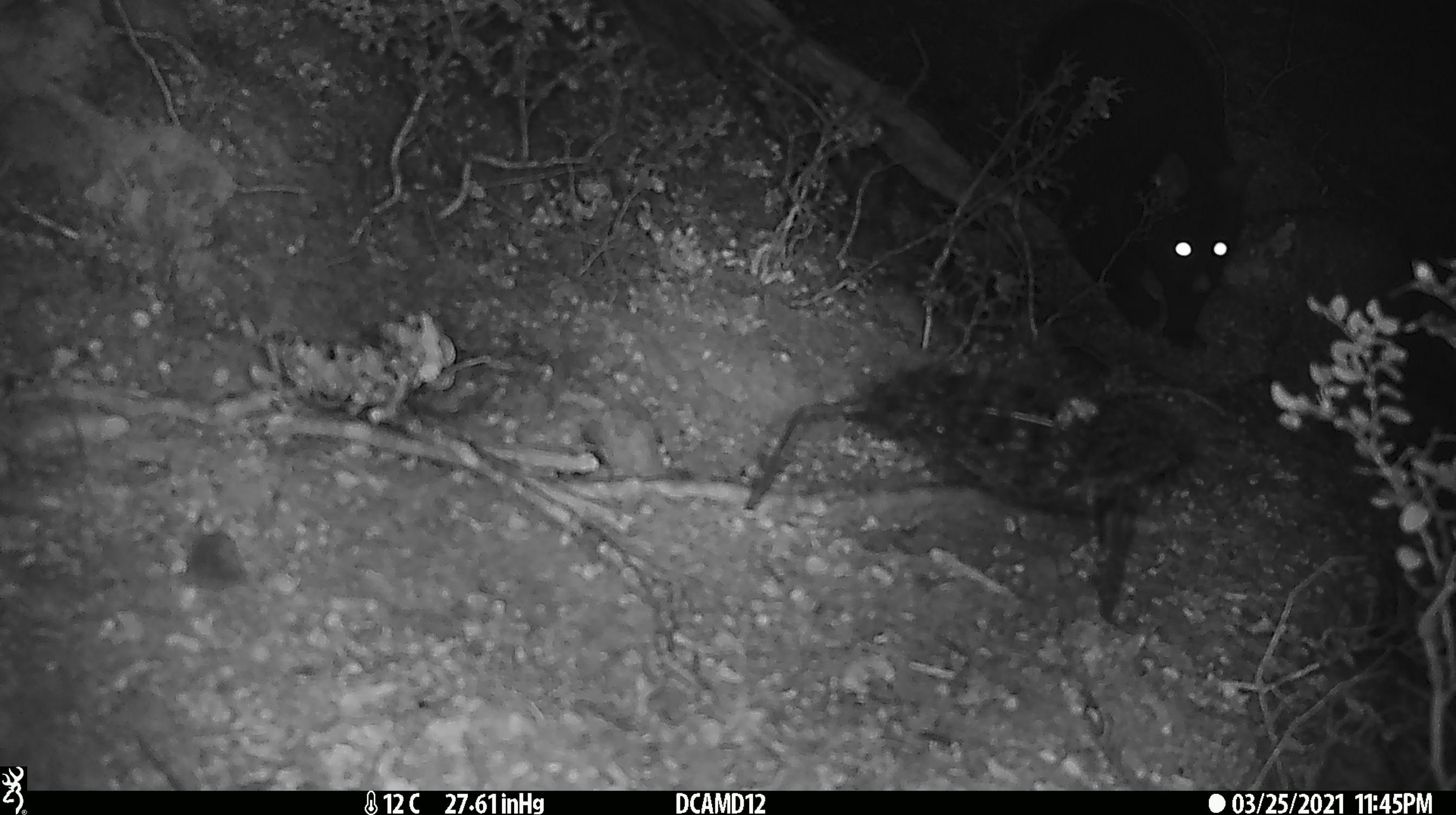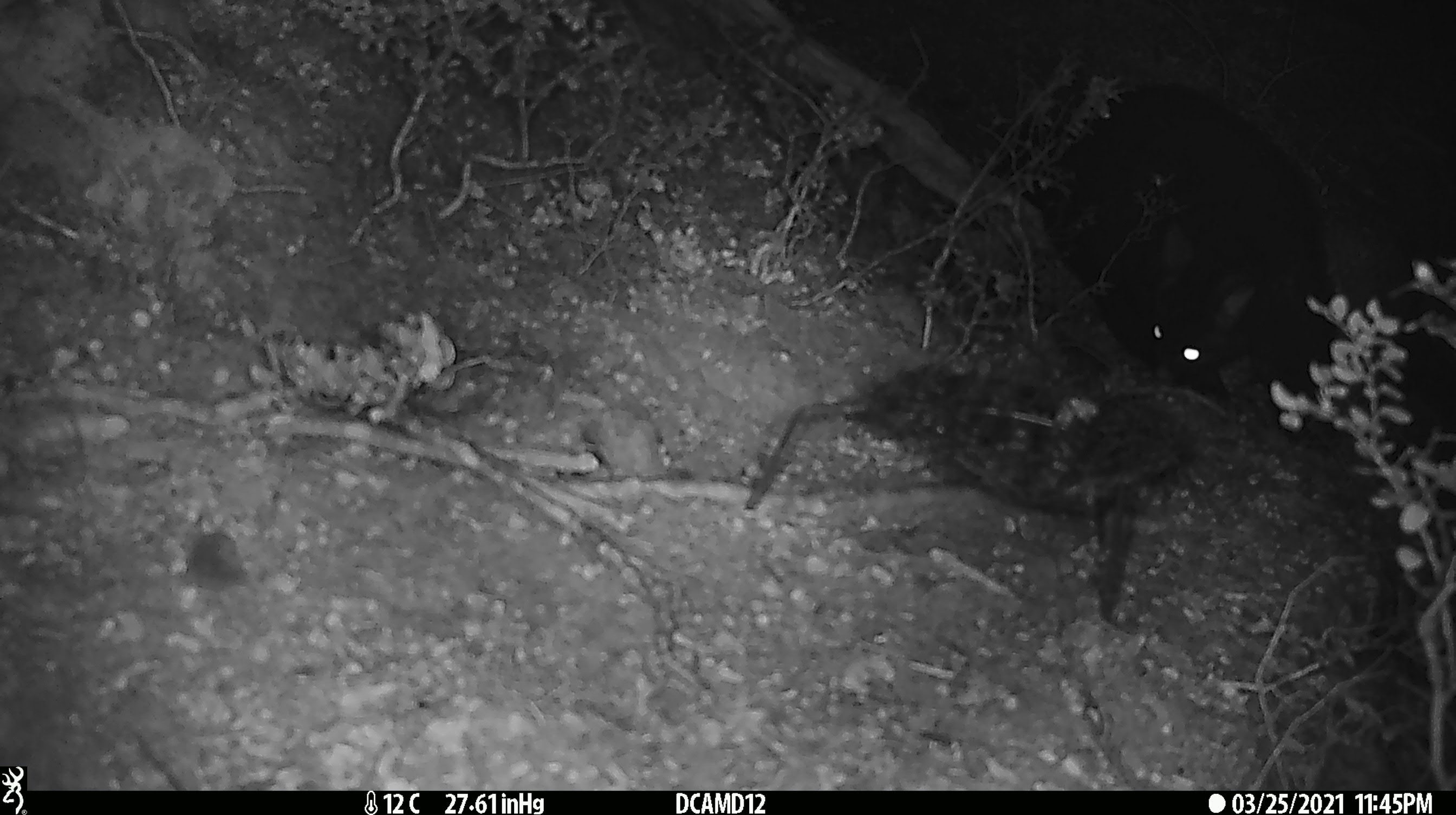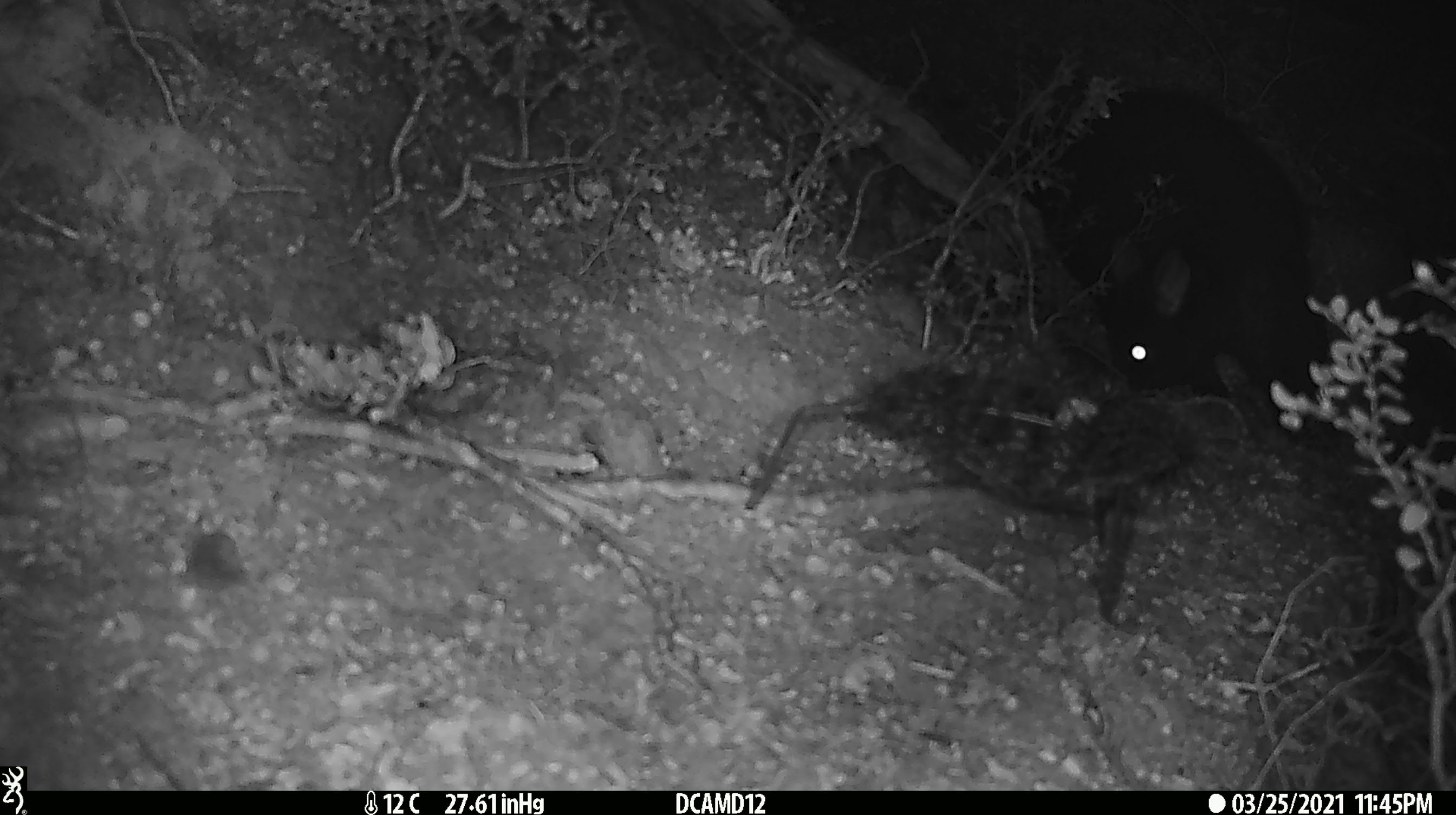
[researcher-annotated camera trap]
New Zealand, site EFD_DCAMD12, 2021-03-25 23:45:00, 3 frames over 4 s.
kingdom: Animalia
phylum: Chordata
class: Mammalia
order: Diprotodontia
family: Phalangeridae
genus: Trichosurus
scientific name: Trichosurus vulpecula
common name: common brushtail possum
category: possum